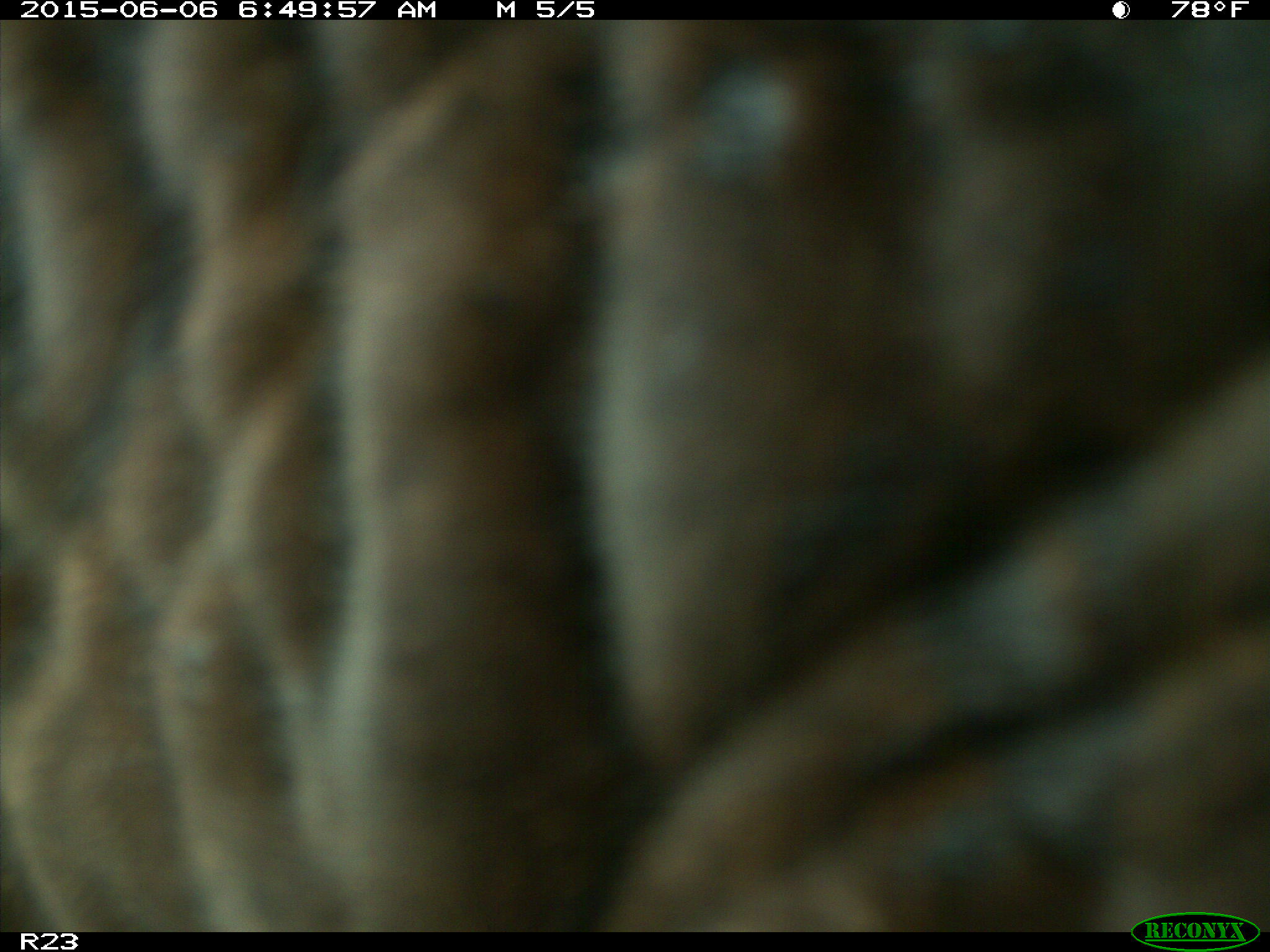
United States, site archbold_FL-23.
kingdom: Animalia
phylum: Chordata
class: Mammalia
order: Artiodactyla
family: Bovidae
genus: Bos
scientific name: Bos taurus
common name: domestic cow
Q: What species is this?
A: Bos taurus (domestic cow).